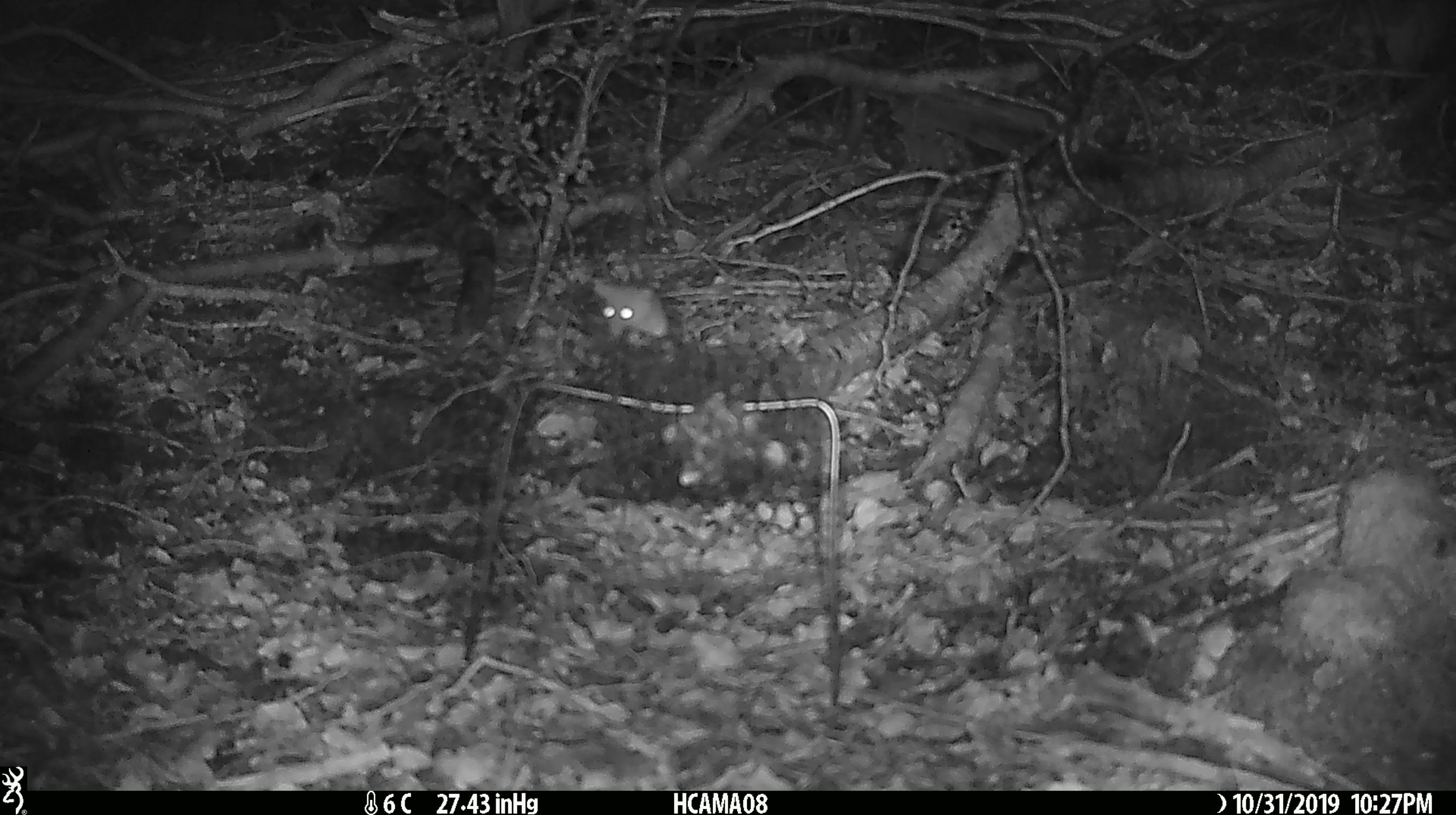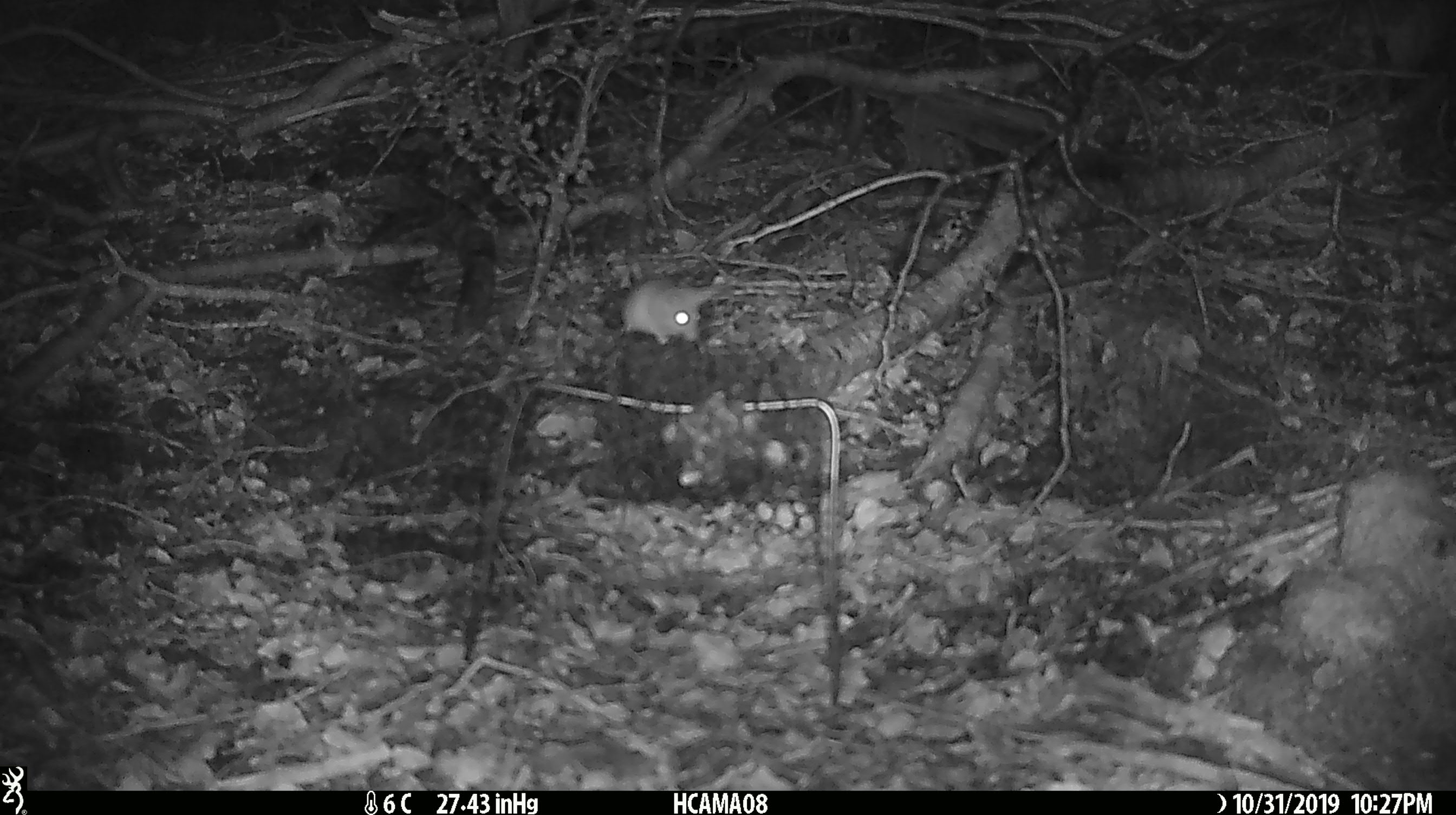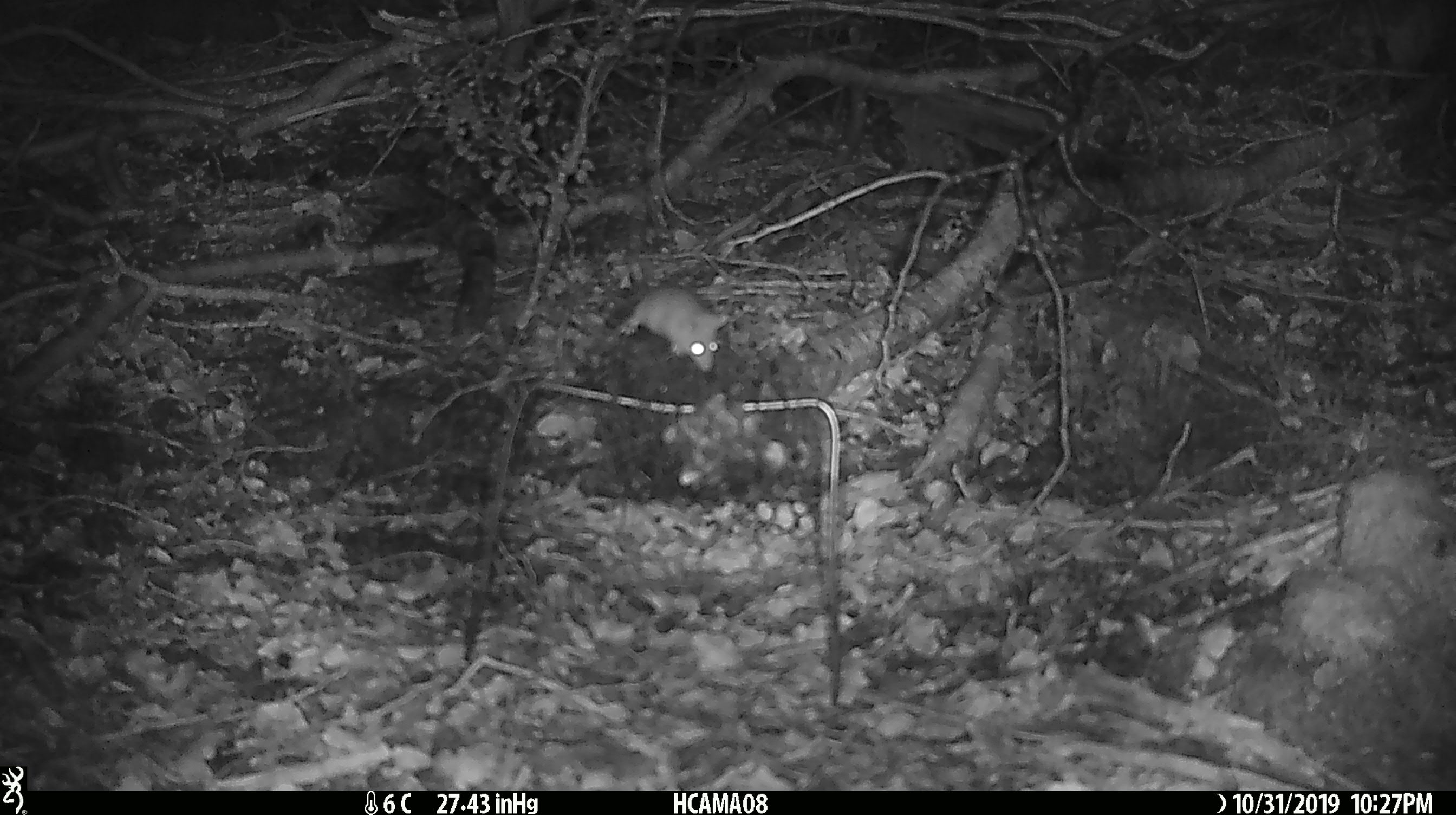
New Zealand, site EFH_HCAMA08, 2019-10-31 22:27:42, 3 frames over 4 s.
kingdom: Animalia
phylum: Chordata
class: Mammalia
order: Rodentia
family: Muridae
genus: Mus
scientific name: Mus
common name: mouse